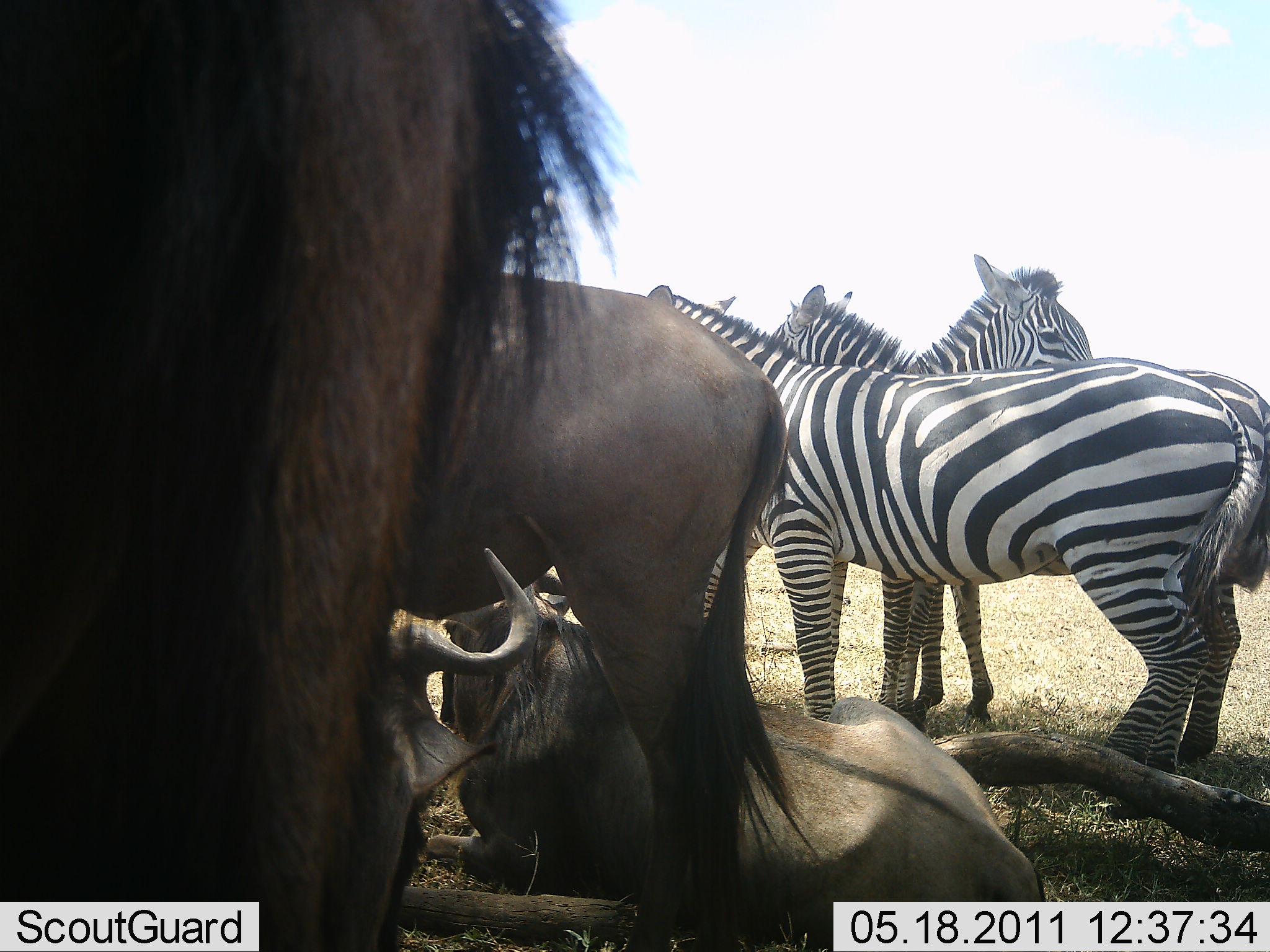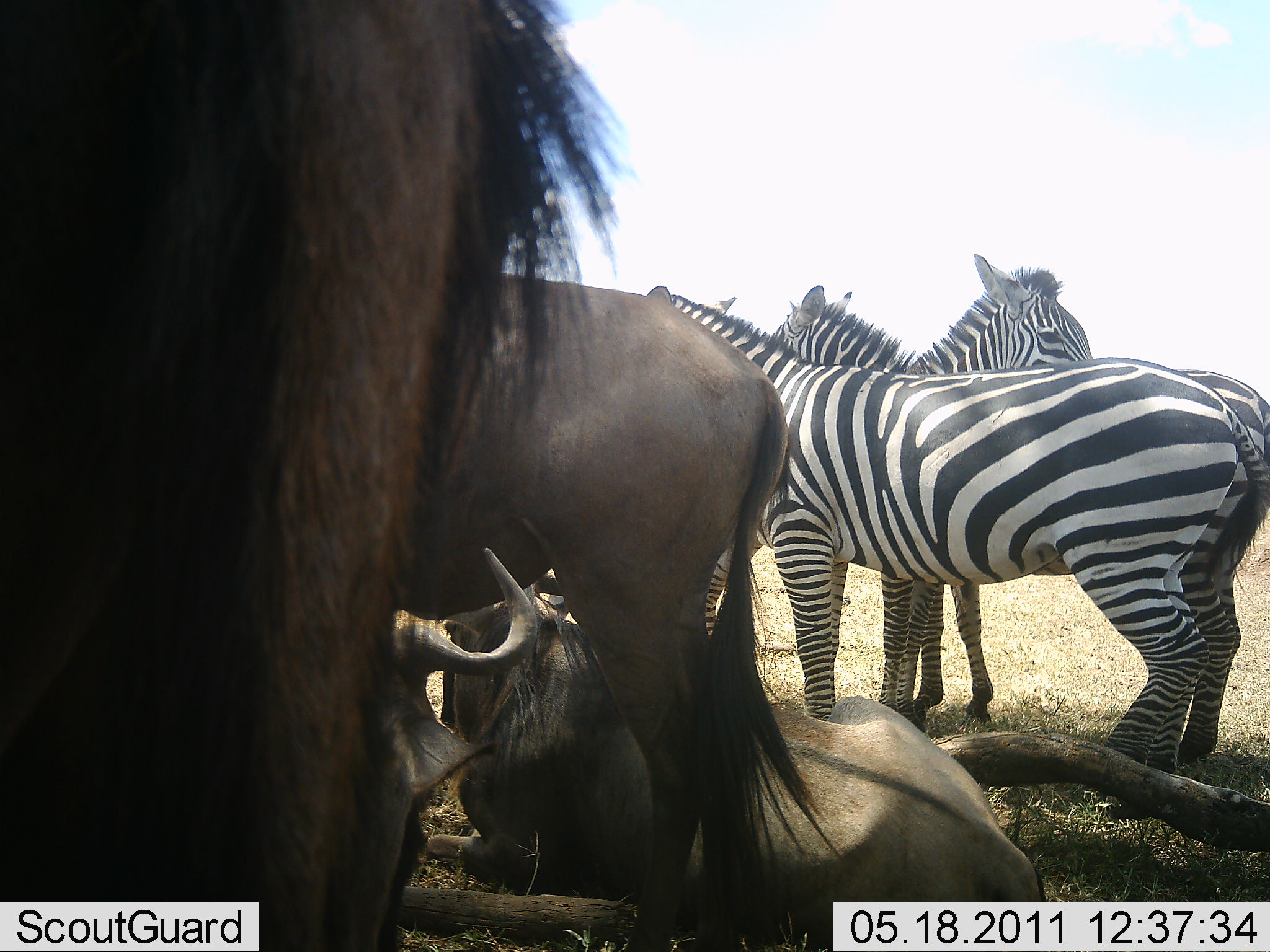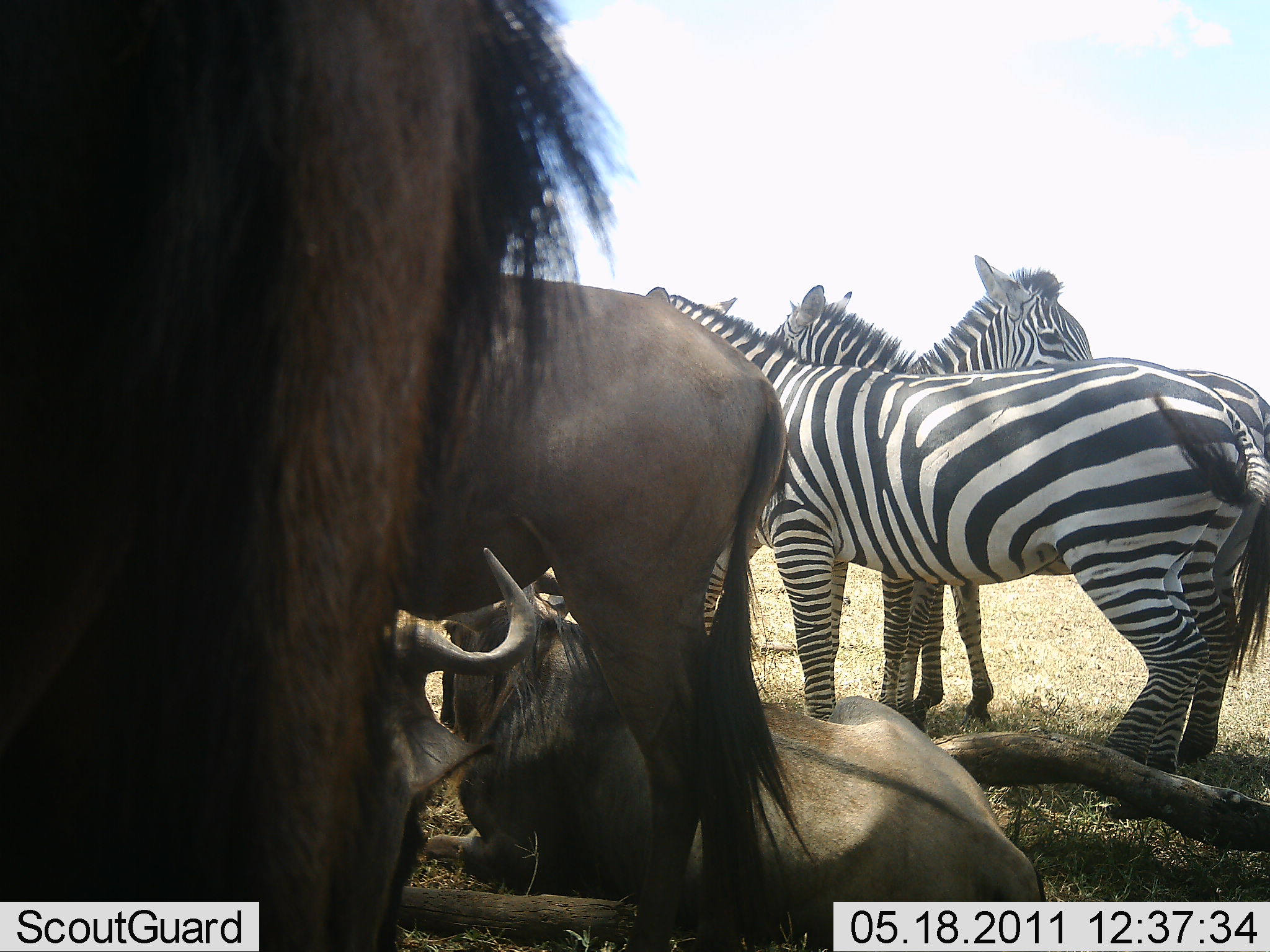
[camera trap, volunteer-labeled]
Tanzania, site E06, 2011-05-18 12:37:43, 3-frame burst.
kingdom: Animalia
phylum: Chordata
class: Mammalia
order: Artiodactyla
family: Bovidae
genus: Connochaetes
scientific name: Connochaetes taurinus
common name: blue wildebeest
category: wildebeest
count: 4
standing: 91%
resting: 91%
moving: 0%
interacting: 0%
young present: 9%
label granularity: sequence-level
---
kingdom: Animalia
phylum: Chordata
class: Mammalia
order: Perissodactyla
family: Equidae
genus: Equus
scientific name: Equus quagga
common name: plains zebra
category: zebra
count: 3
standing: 100%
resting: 0%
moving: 0%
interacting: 0%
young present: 0%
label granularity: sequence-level